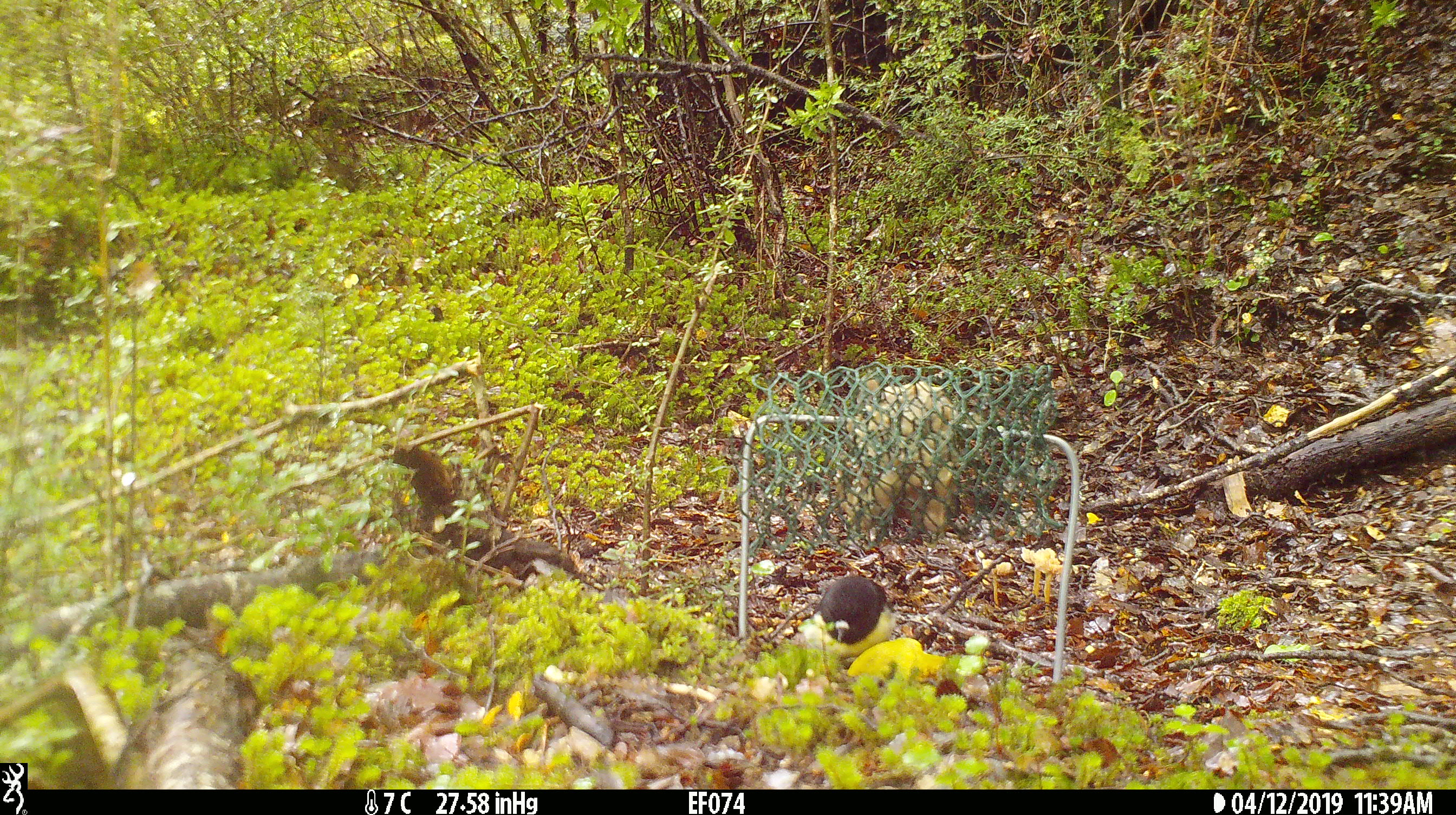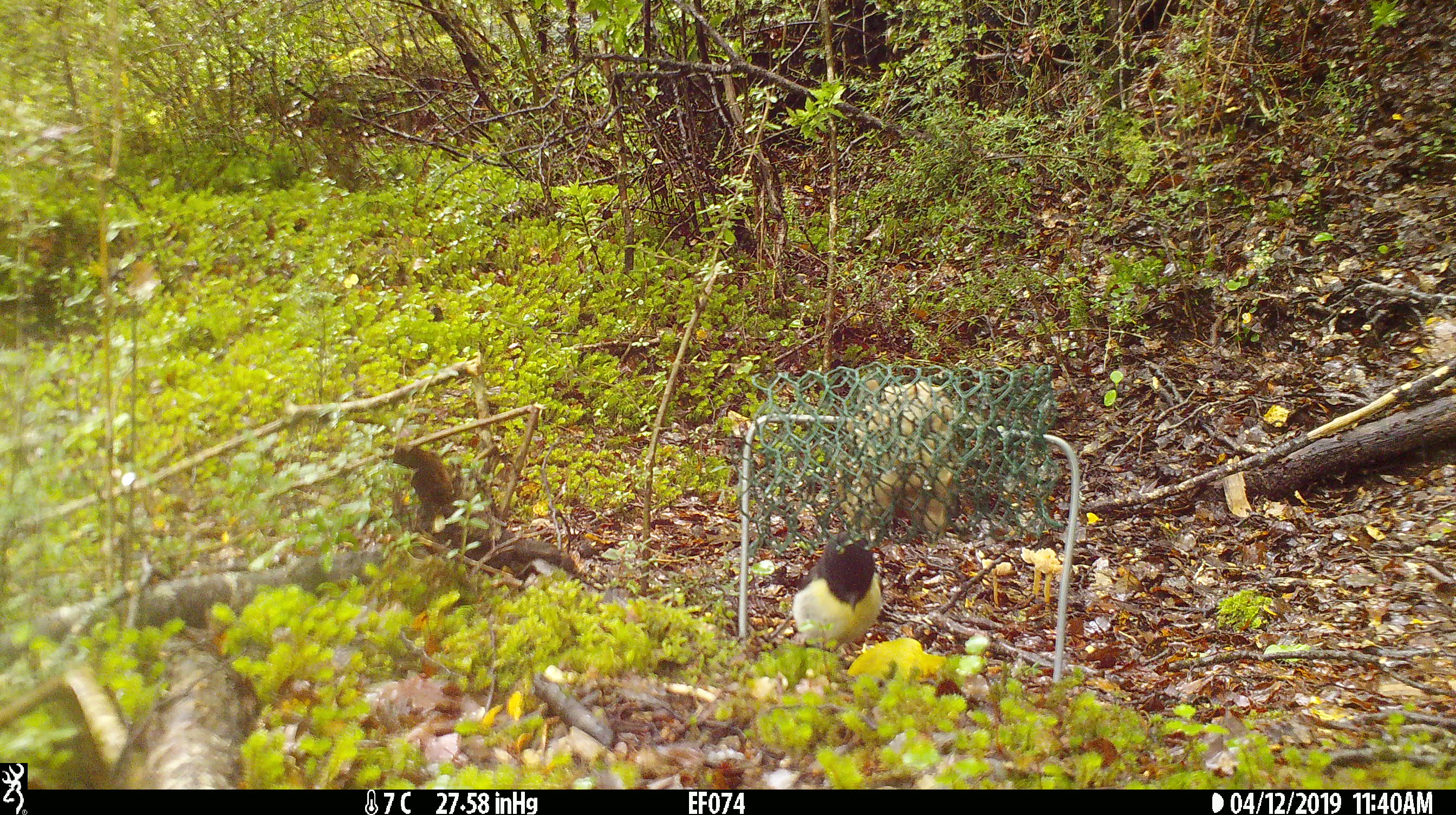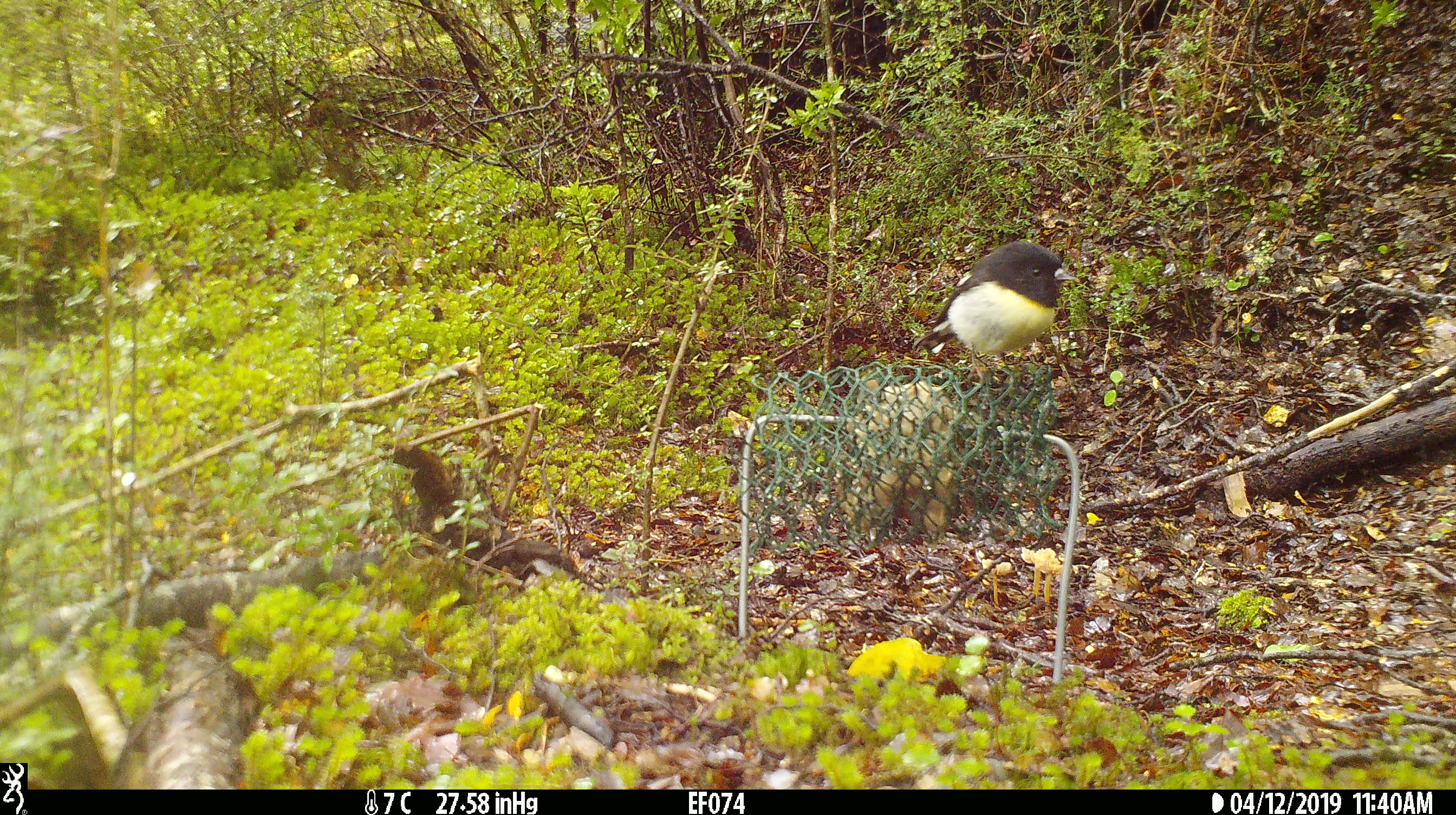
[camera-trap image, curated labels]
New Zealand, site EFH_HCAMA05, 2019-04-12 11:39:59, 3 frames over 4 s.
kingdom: Animalia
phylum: Chordata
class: Aves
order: Passeriformes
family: Petroicidae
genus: Petroica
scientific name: Petroica macrocephala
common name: tomtit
Tomtit (Petroica macrocephala).